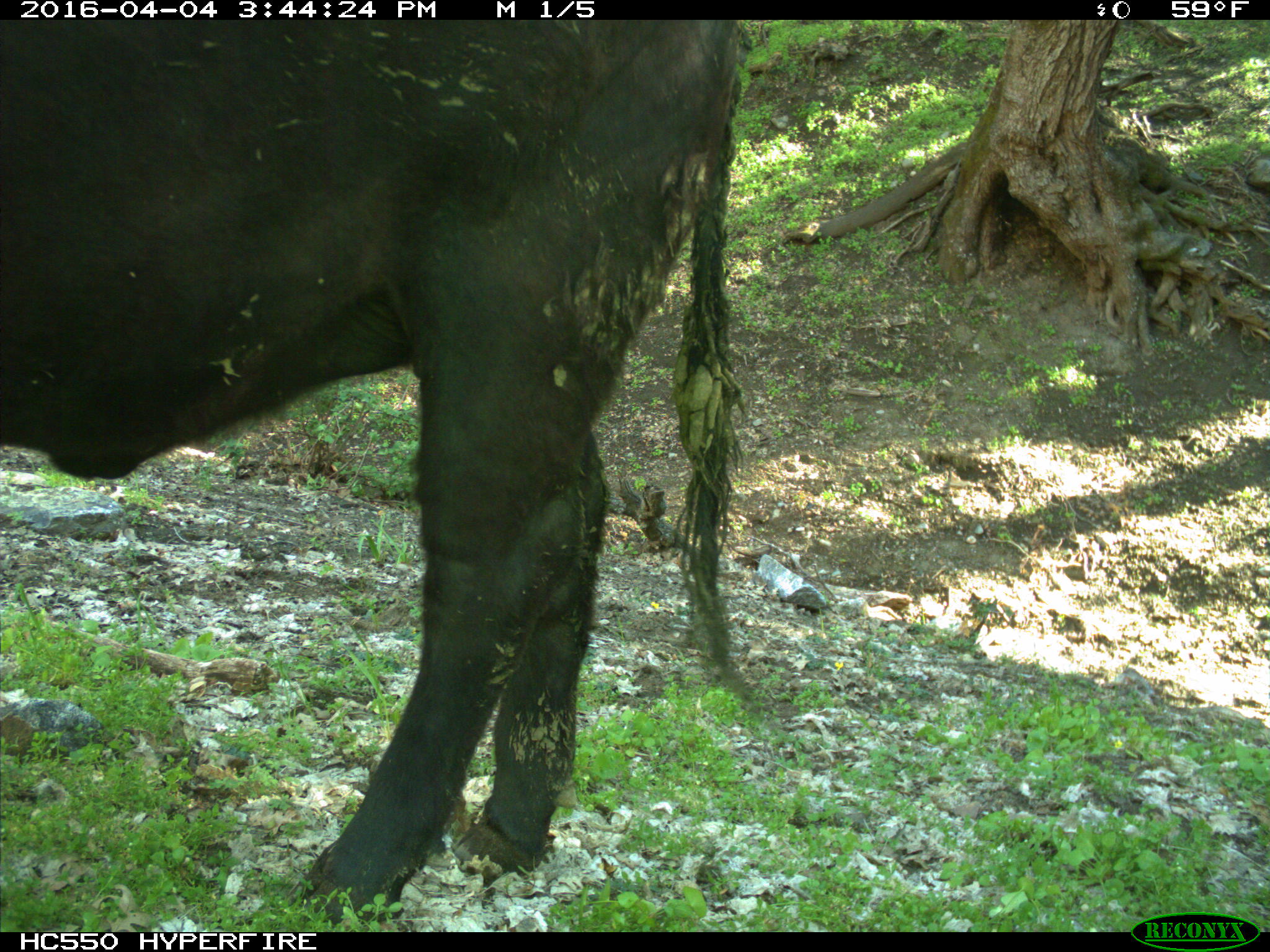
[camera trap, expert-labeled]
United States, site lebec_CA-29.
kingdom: Animalia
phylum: Chordata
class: Mammalia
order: Artiodactyla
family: Bovidae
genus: Bos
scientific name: Bos taurus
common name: domestic cow